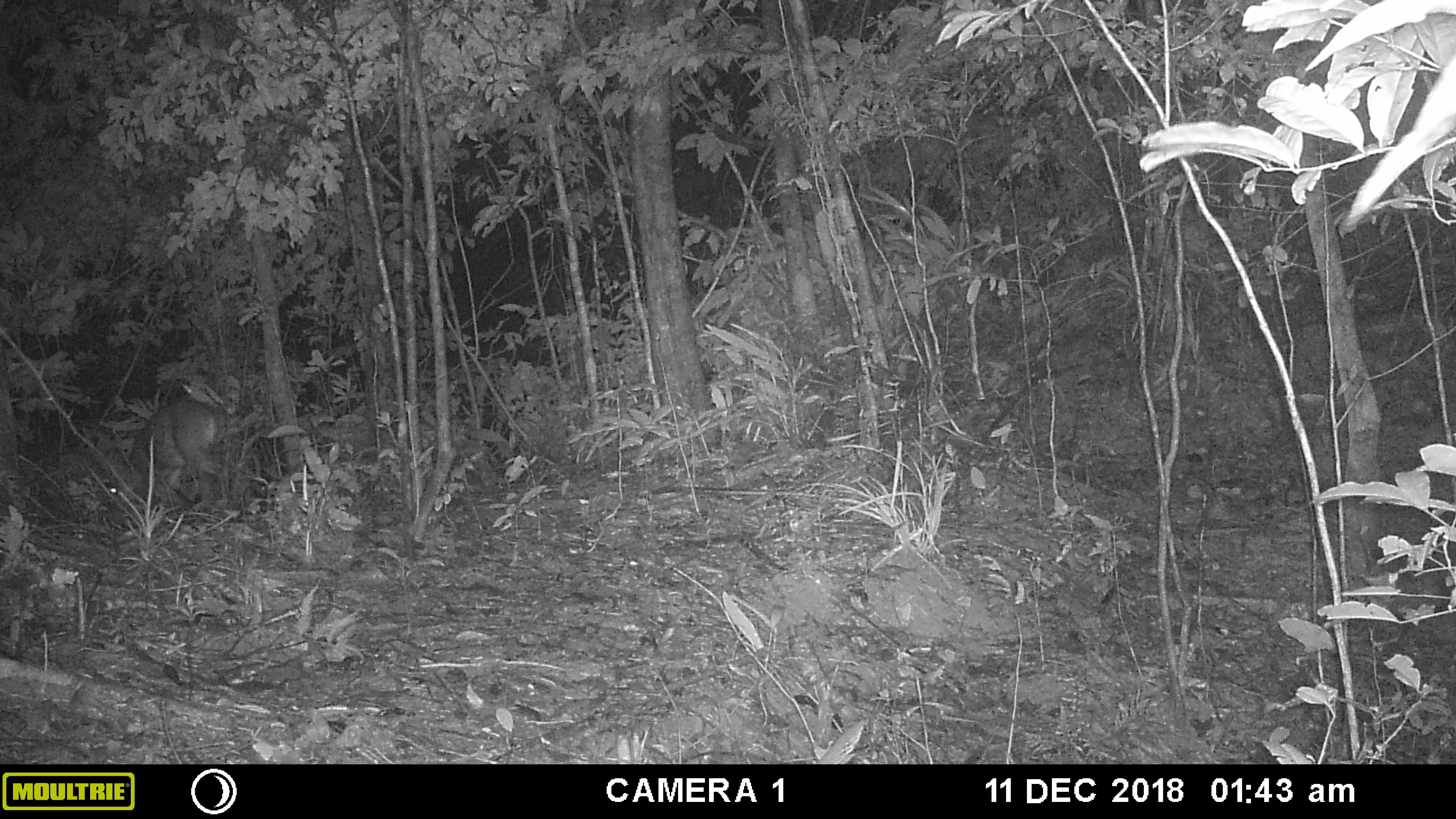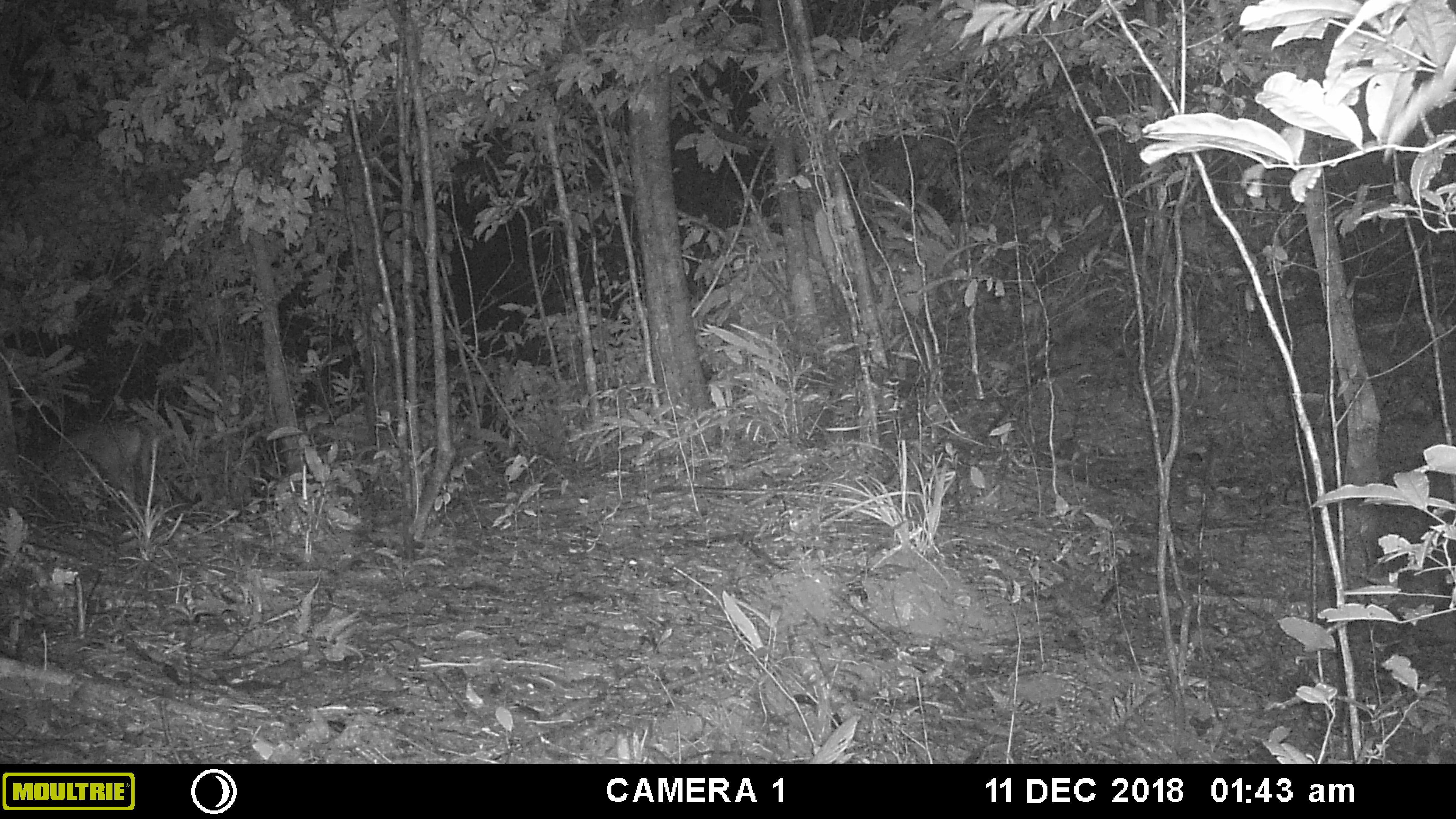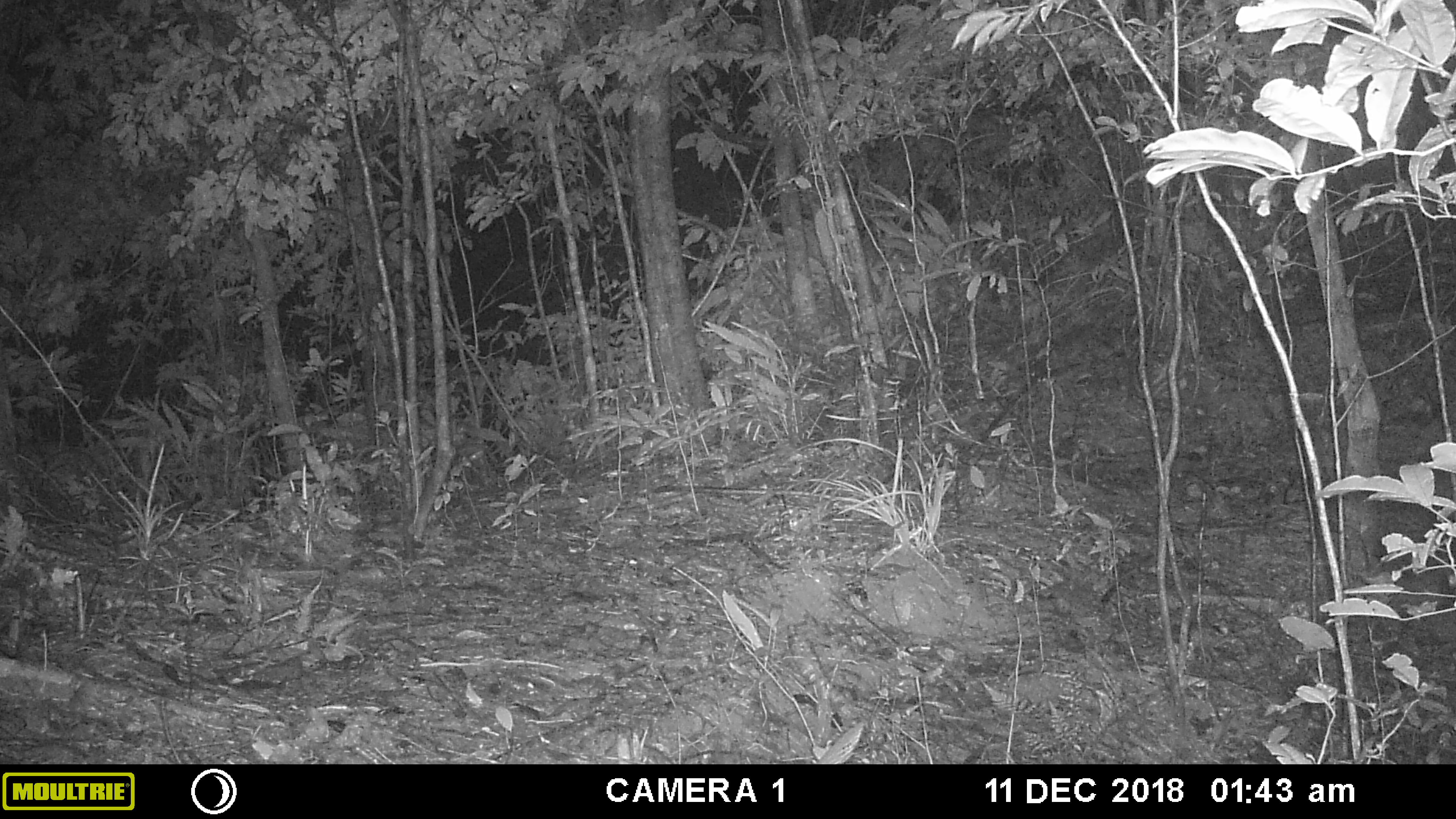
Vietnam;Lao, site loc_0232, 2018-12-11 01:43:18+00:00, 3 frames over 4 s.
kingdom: Animalia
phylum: Chordata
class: Mammalia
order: Artiodactyla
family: Cervidae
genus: Muntiacus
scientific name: Muntiacus vuquangensis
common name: large-antlered muntjac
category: large antlered muntjac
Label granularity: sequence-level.